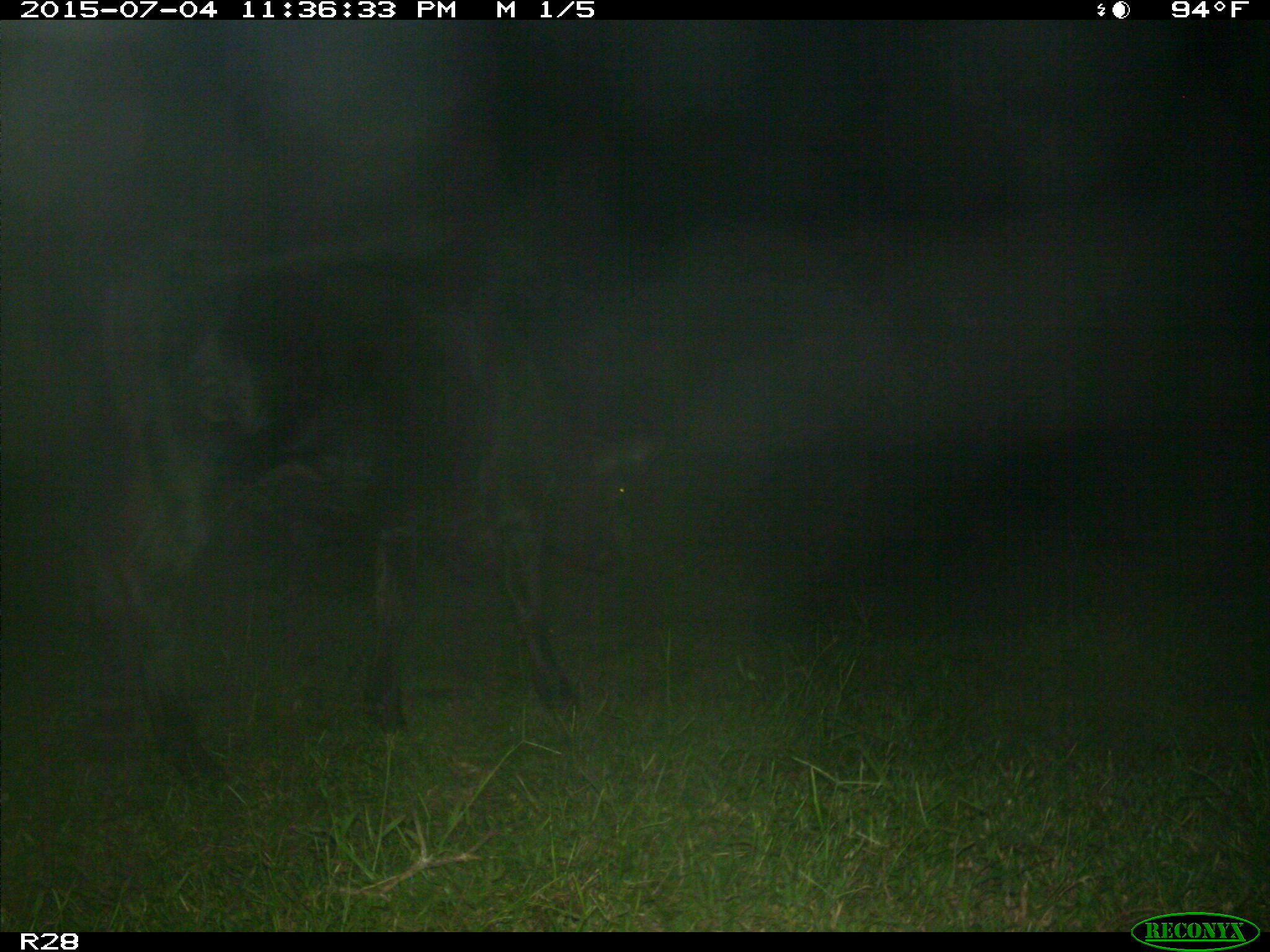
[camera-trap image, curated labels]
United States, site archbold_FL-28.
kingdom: Animalia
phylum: Chordata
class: Mammalia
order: Artiodactyla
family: Bovidae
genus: Bos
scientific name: Bos taurus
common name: domestic cow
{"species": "Bos taurus (domestic cow)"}